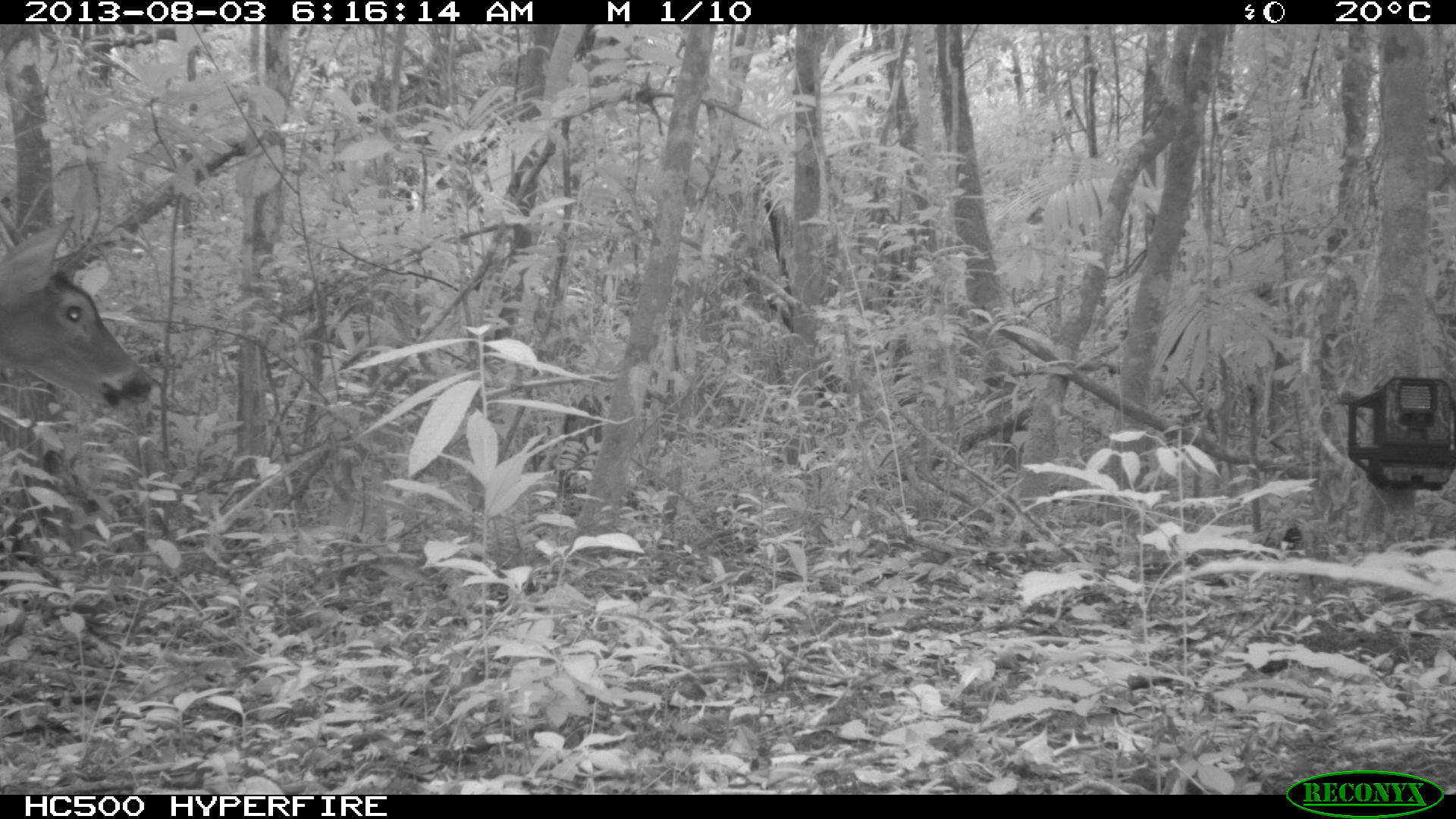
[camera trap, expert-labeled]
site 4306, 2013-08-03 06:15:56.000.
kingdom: Animalia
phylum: Chordata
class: Mammalia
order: Artiodactyla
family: Cervidae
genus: Odocoileus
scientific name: Odocoileus virginianus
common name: white-tailed deer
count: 1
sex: male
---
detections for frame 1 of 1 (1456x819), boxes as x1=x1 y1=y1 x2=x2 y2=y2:
odocoileus virginianus: x1=0 y1=212 x2=153 y2=411